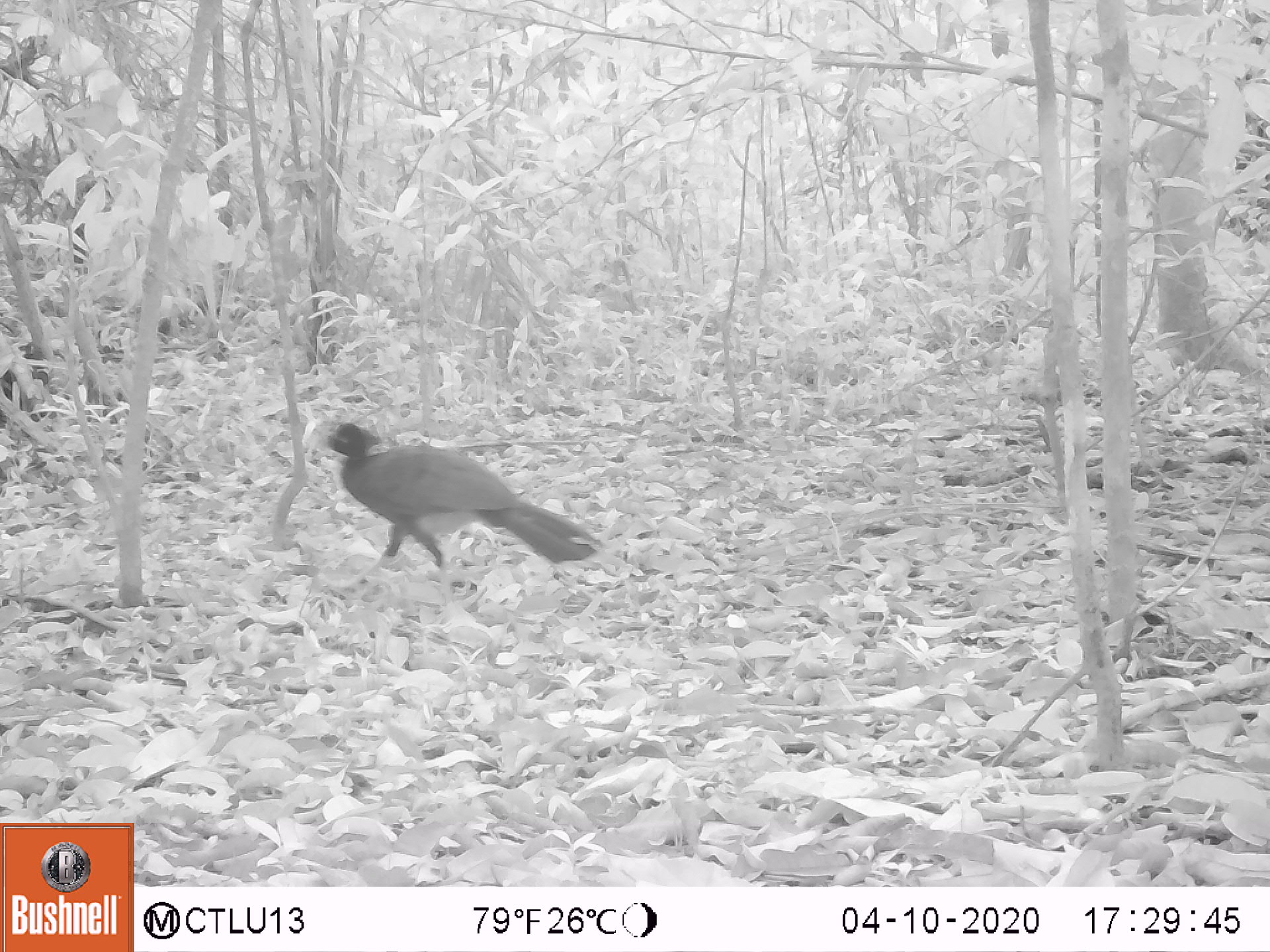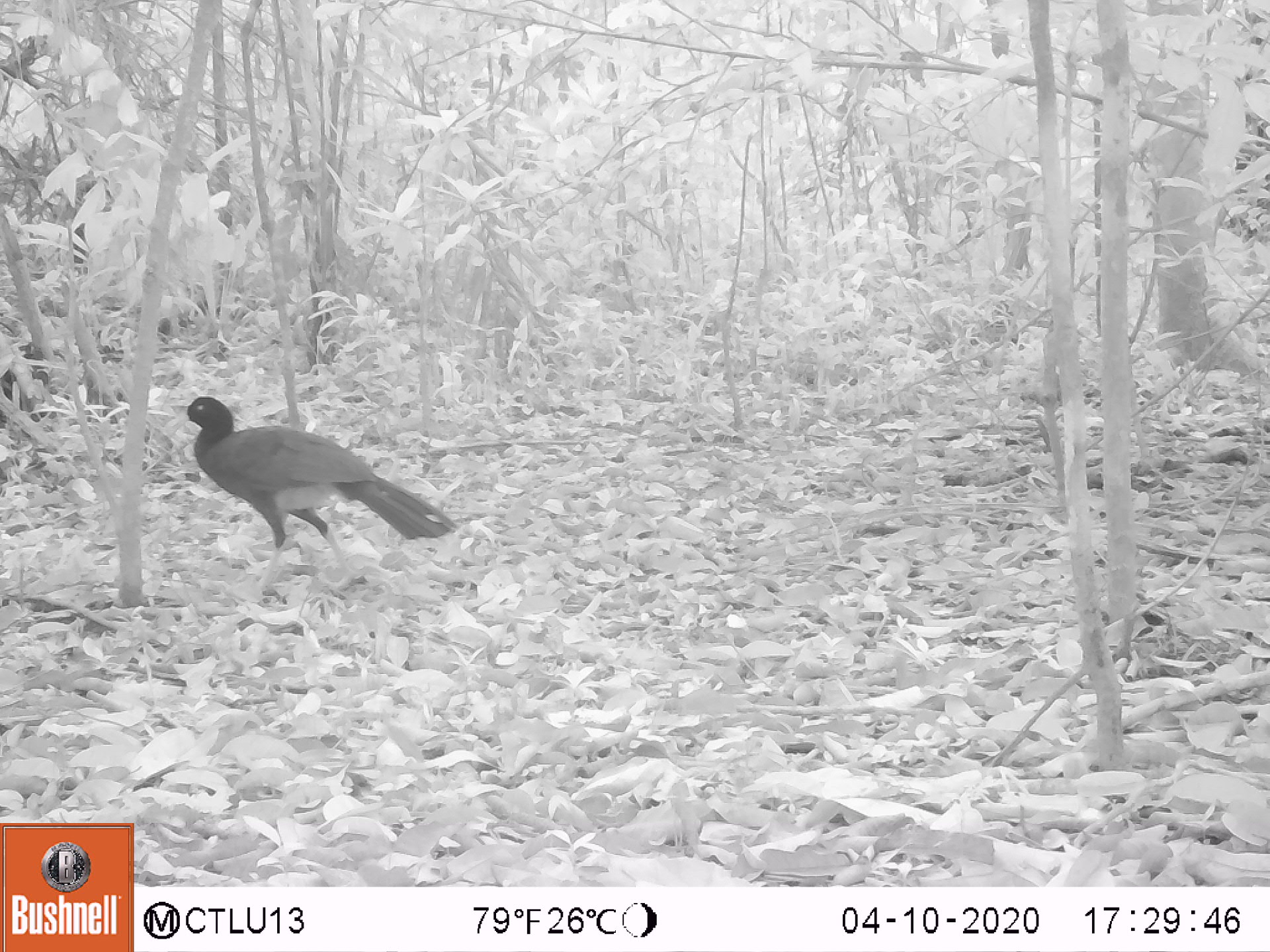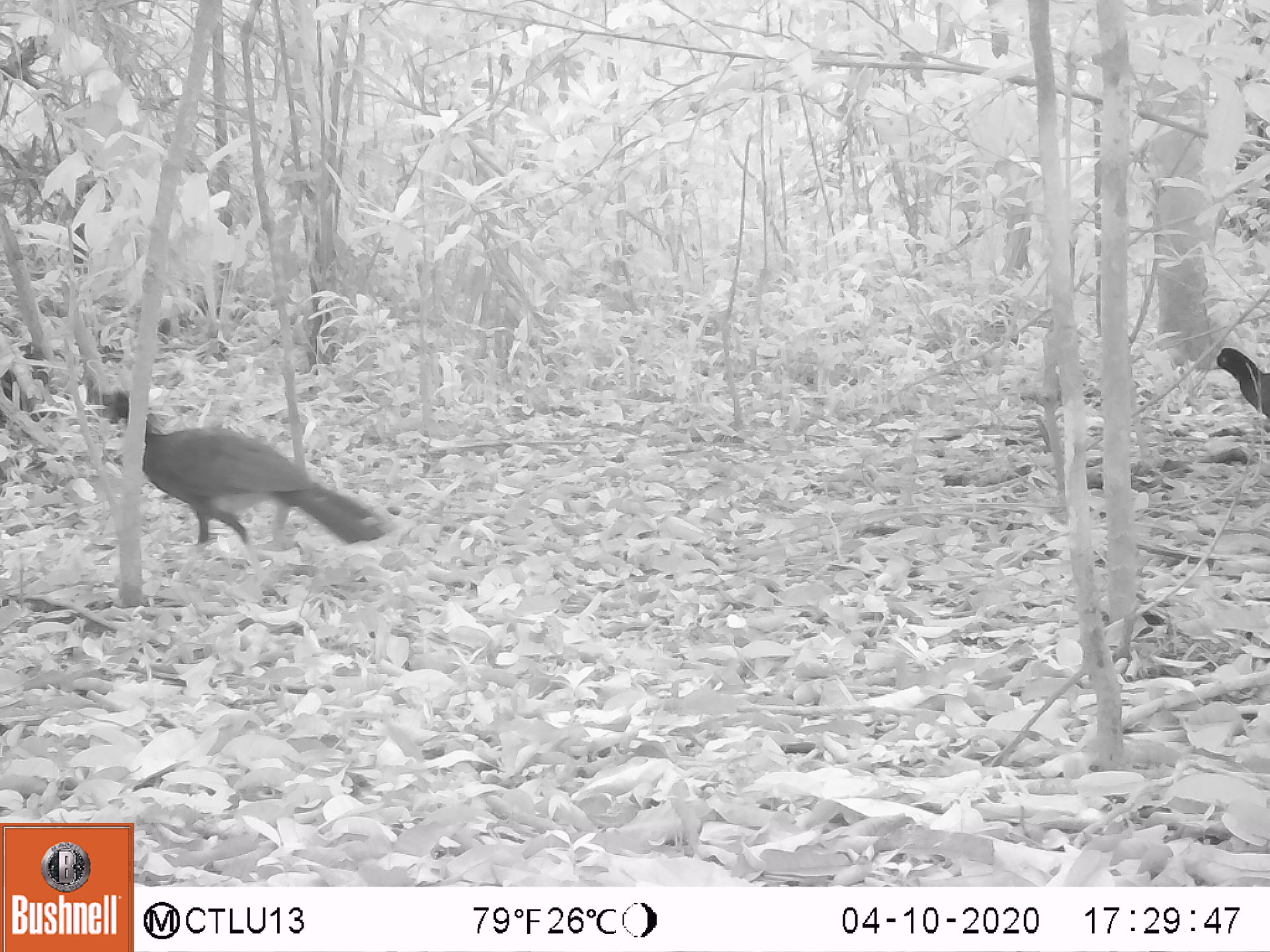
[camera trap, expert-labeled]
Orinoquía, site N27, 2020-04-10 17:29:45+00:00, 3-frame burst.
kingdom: Animalia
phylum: Chordata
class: Aves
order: Galliformes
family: Cracidae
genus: Mitu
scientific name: Mitu salvini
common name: salvin's currasow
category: salvins curassow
Salvins curassow (salvin's currasow) (Mitu salvini).